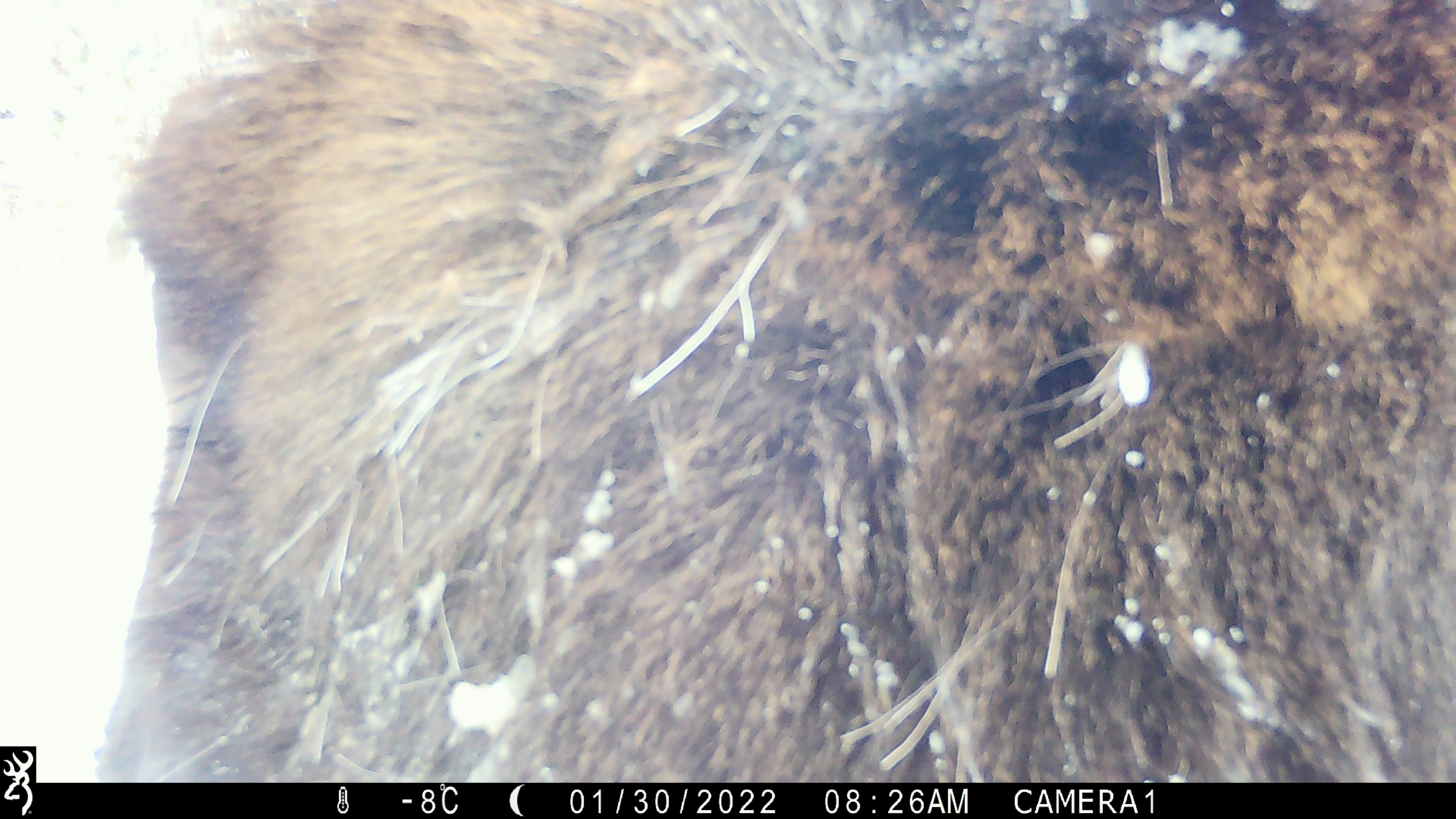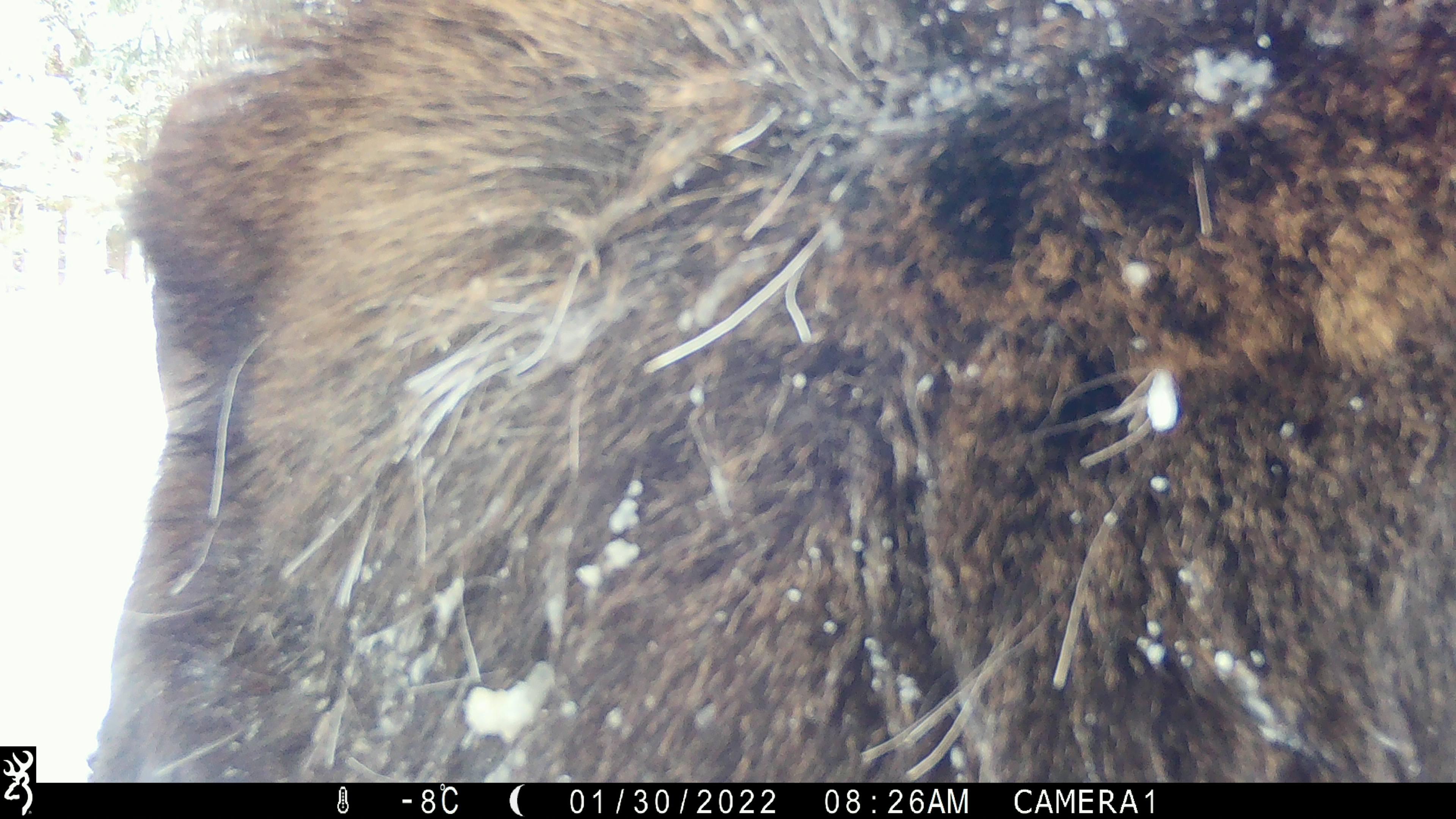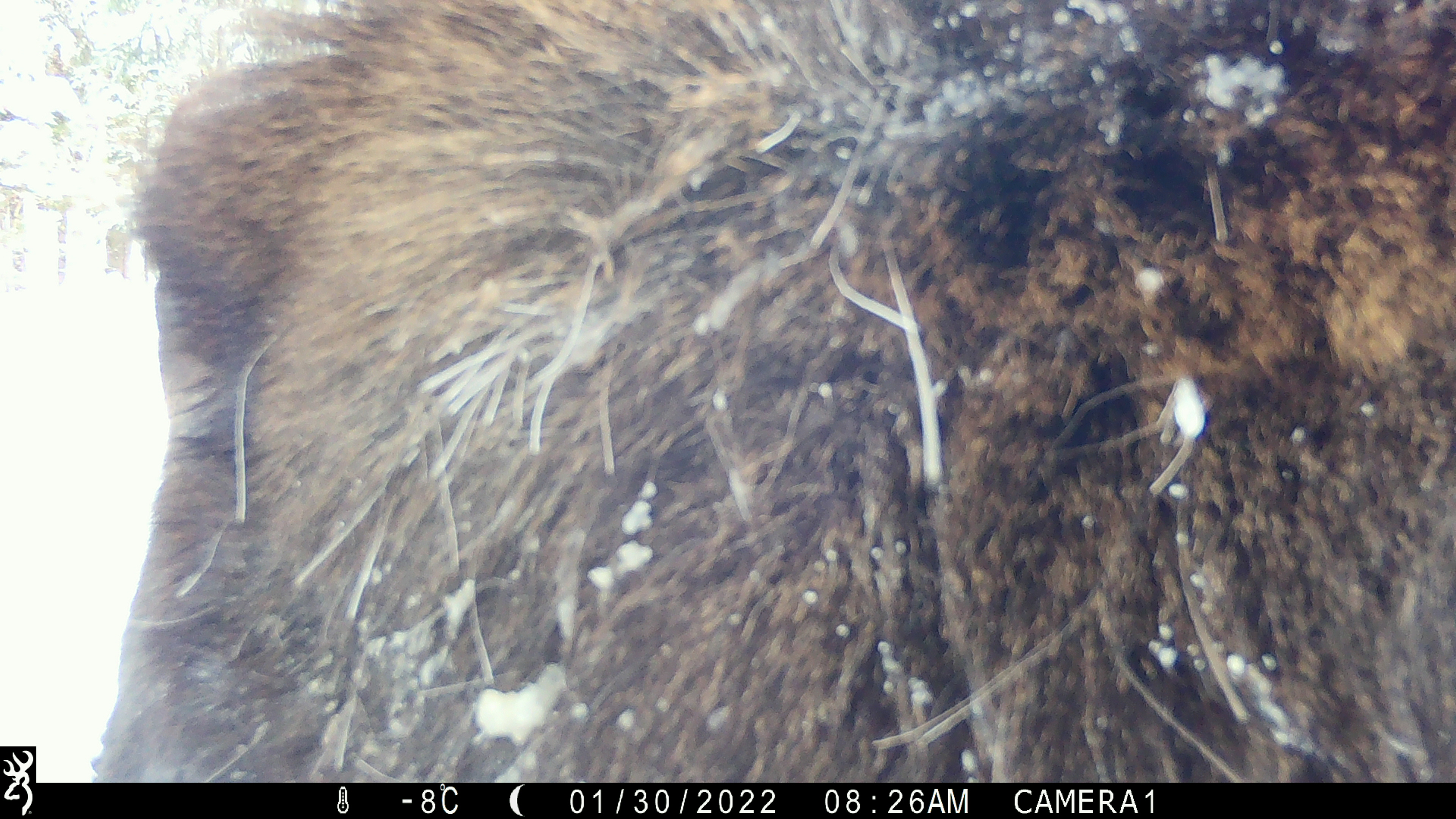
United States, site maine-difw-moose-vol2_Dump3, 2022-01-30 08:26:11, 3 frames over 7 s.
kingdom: Animalia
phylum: Chordata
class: Mammalia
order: Artiodactyla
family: Cervidae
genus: Alces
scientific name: Alces alces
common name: moose